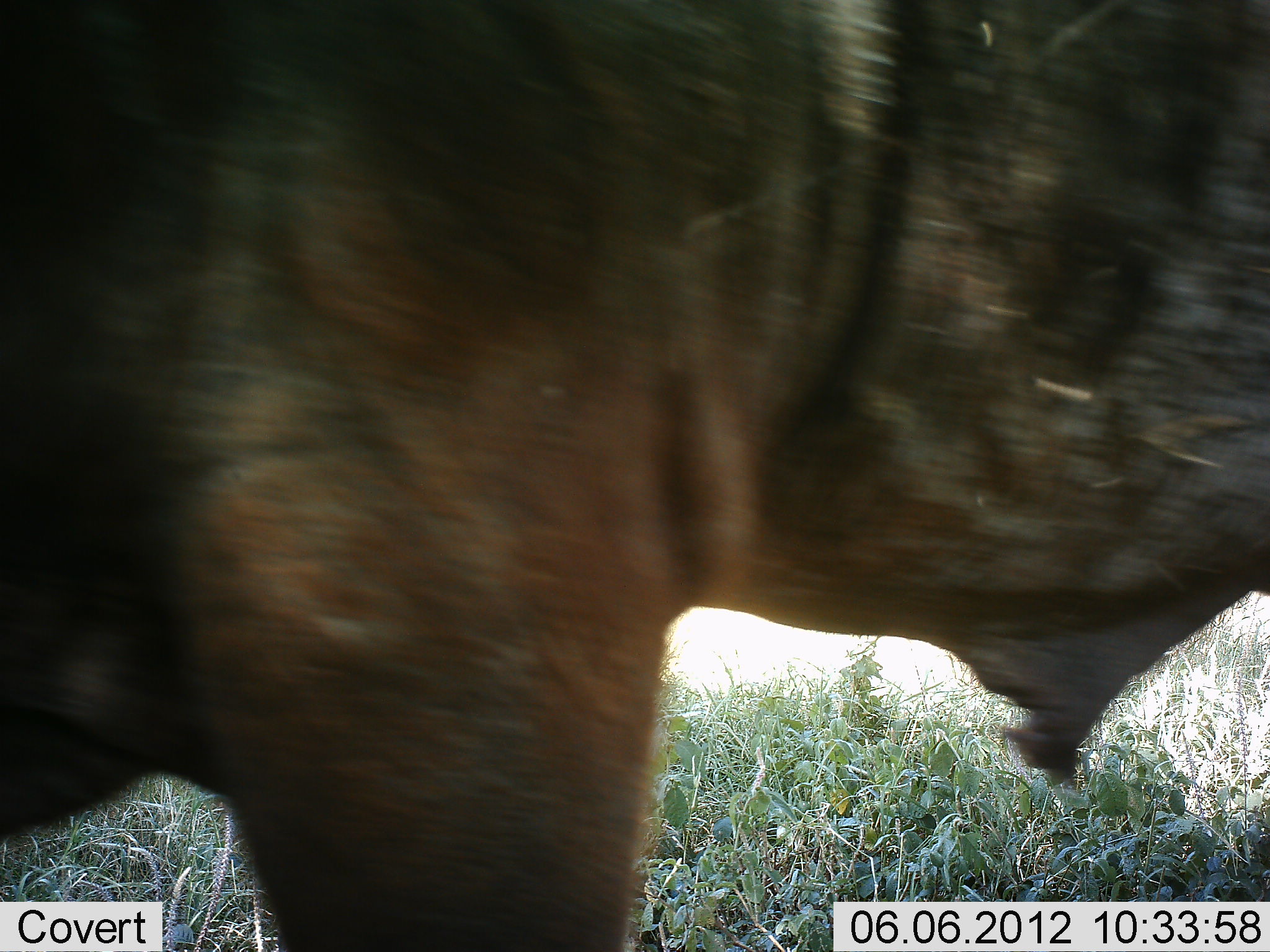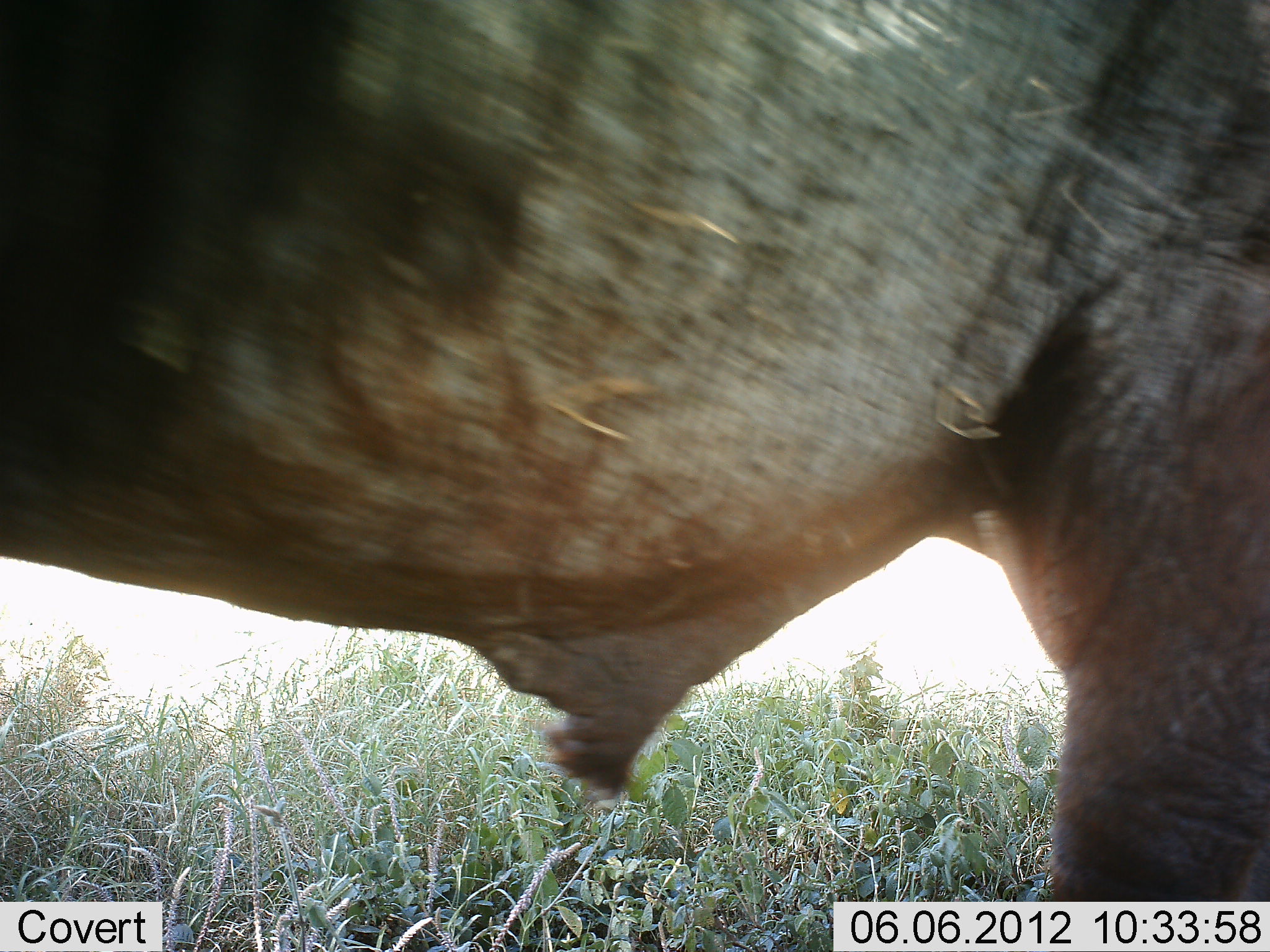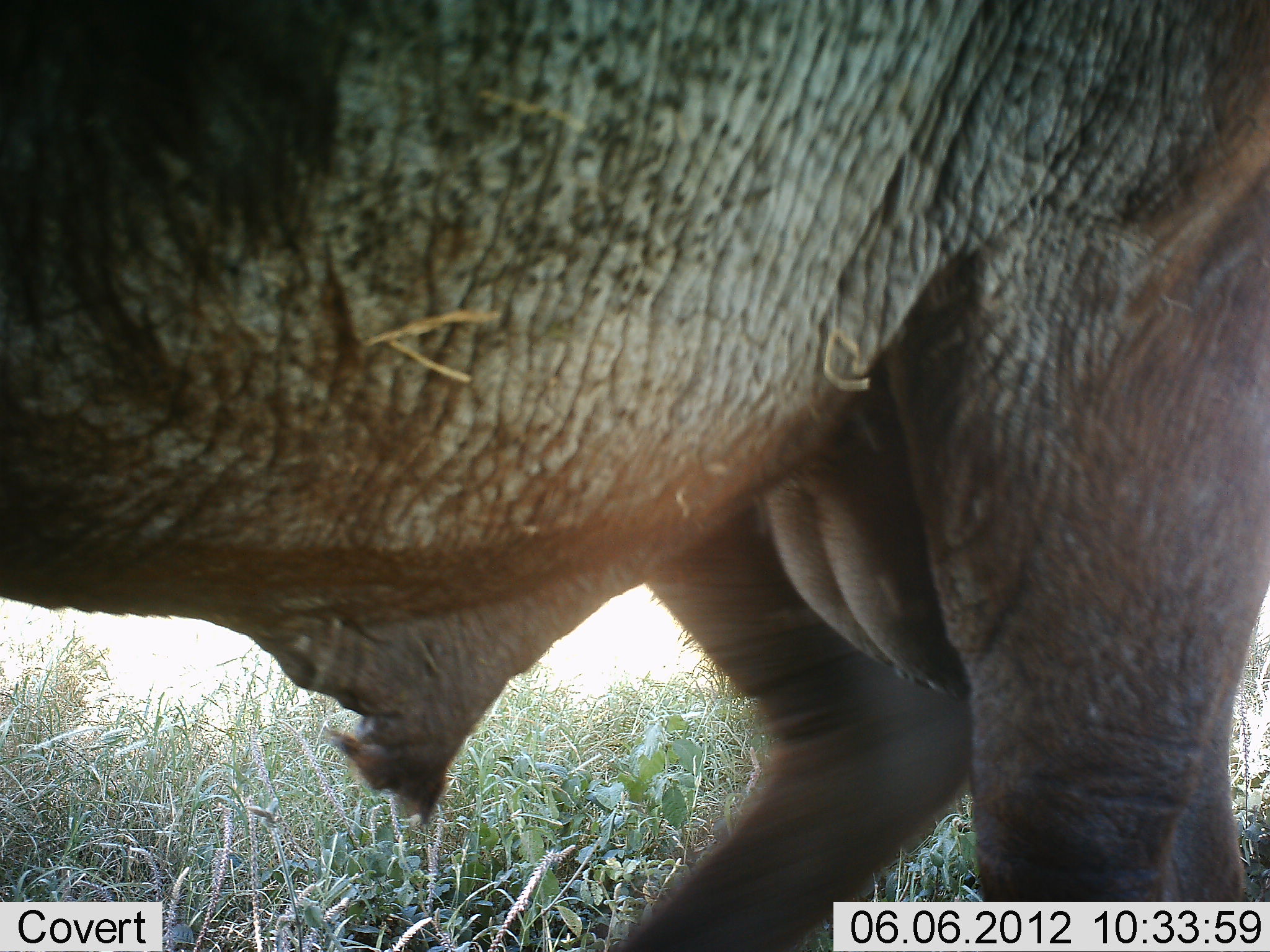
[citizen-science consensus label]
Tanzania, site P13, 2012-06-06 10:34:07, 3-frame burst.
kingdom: Animalia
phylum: Chordata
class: Mammalia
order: Artiodactyla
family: Bovidae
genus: Connochaetes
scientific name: Connochaetes taurinus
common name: blue wildebeest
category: wildebeest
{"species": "wildebeest (blue wildebeest) (Connochaetes taurinus)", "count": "1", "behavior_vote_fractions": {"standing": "11%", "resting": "0%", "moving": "89%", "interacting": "0%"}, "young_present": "0%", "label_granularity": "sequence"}